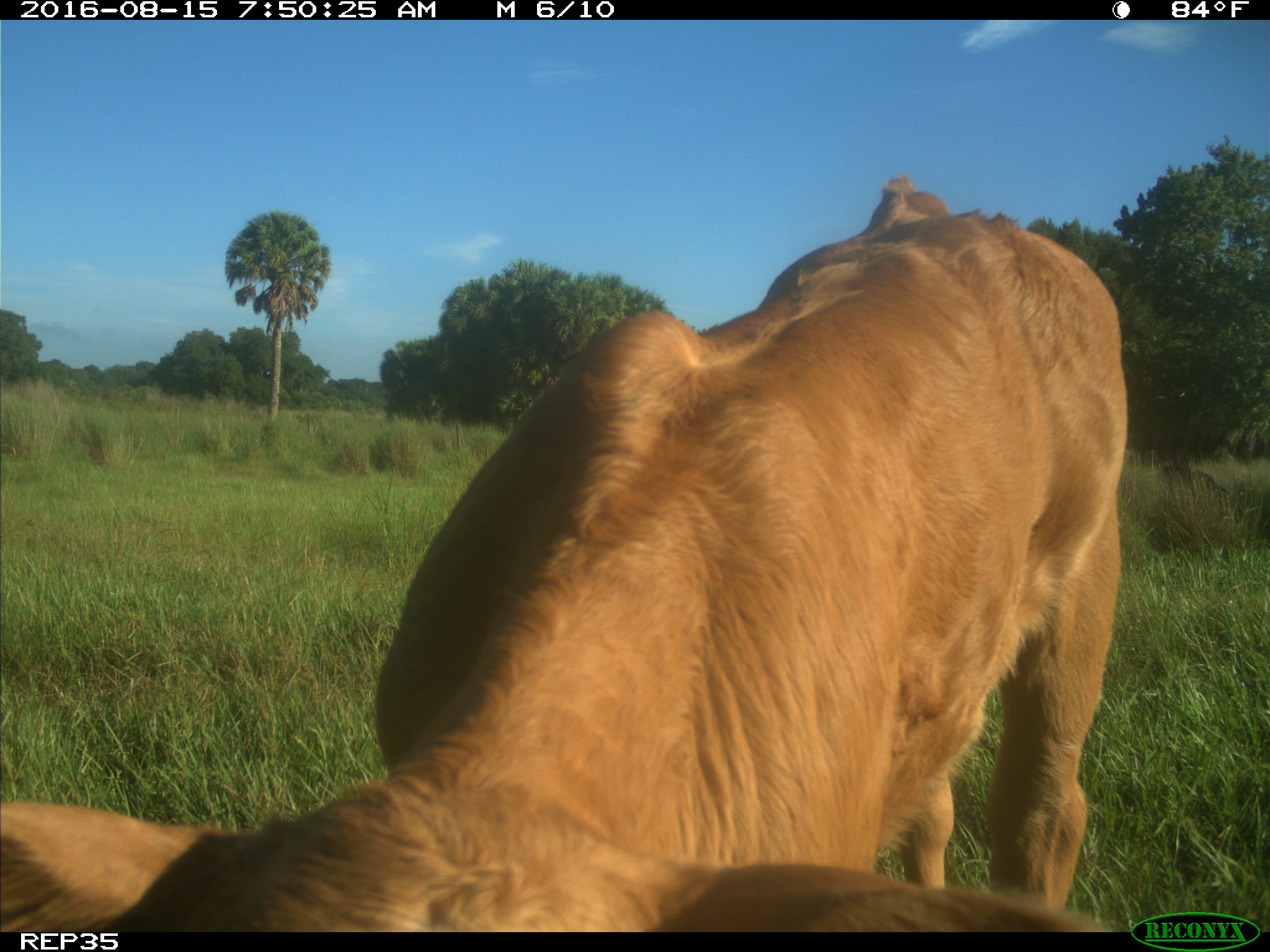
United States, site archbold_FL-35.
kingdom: Animalia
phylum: Chordata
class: Mammalia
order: Artiodactyla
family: Bovidae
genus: Bos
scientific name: Bos taurus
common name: domestic cow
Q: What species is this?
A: Bos taurus (domestic cow).